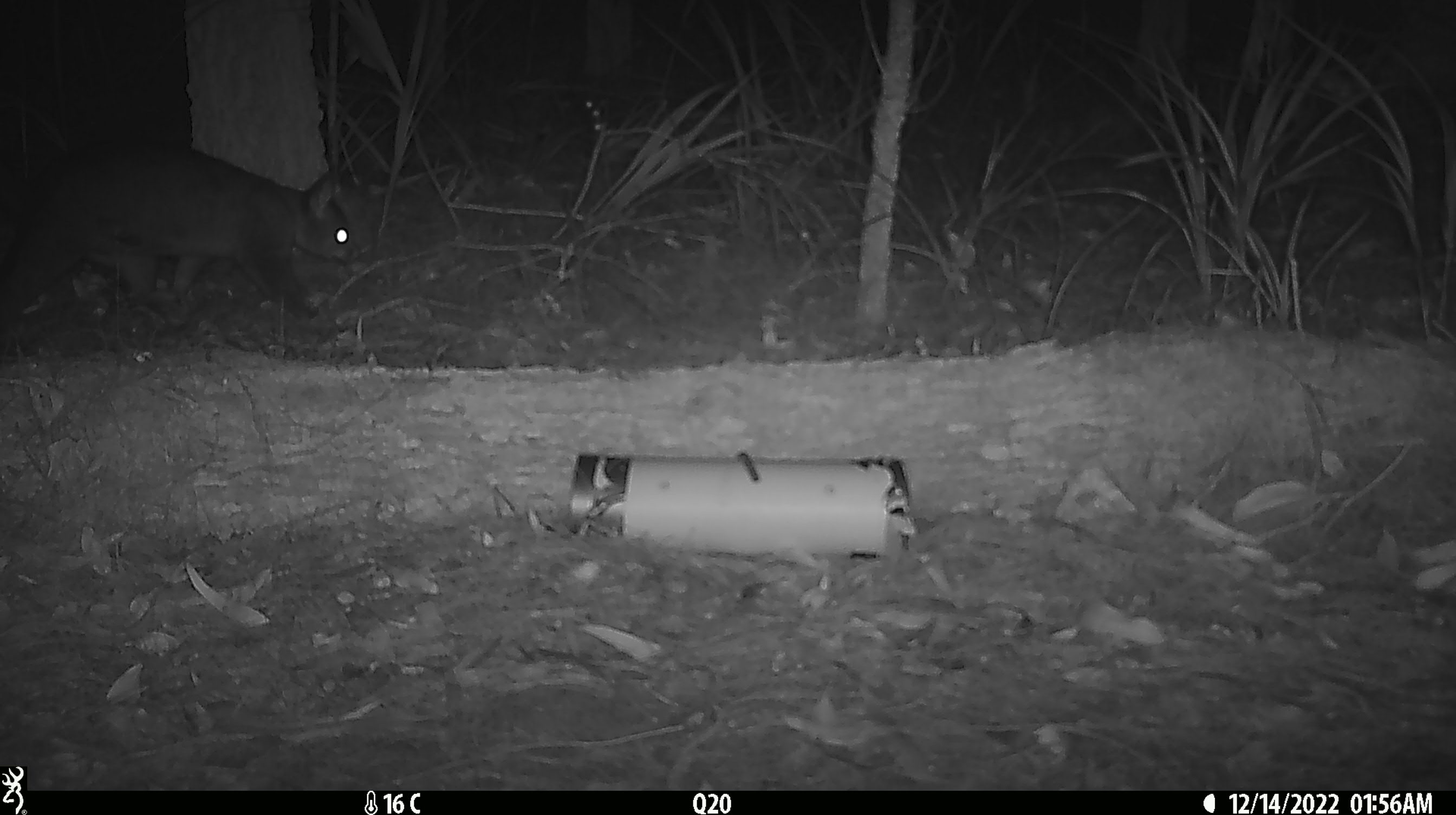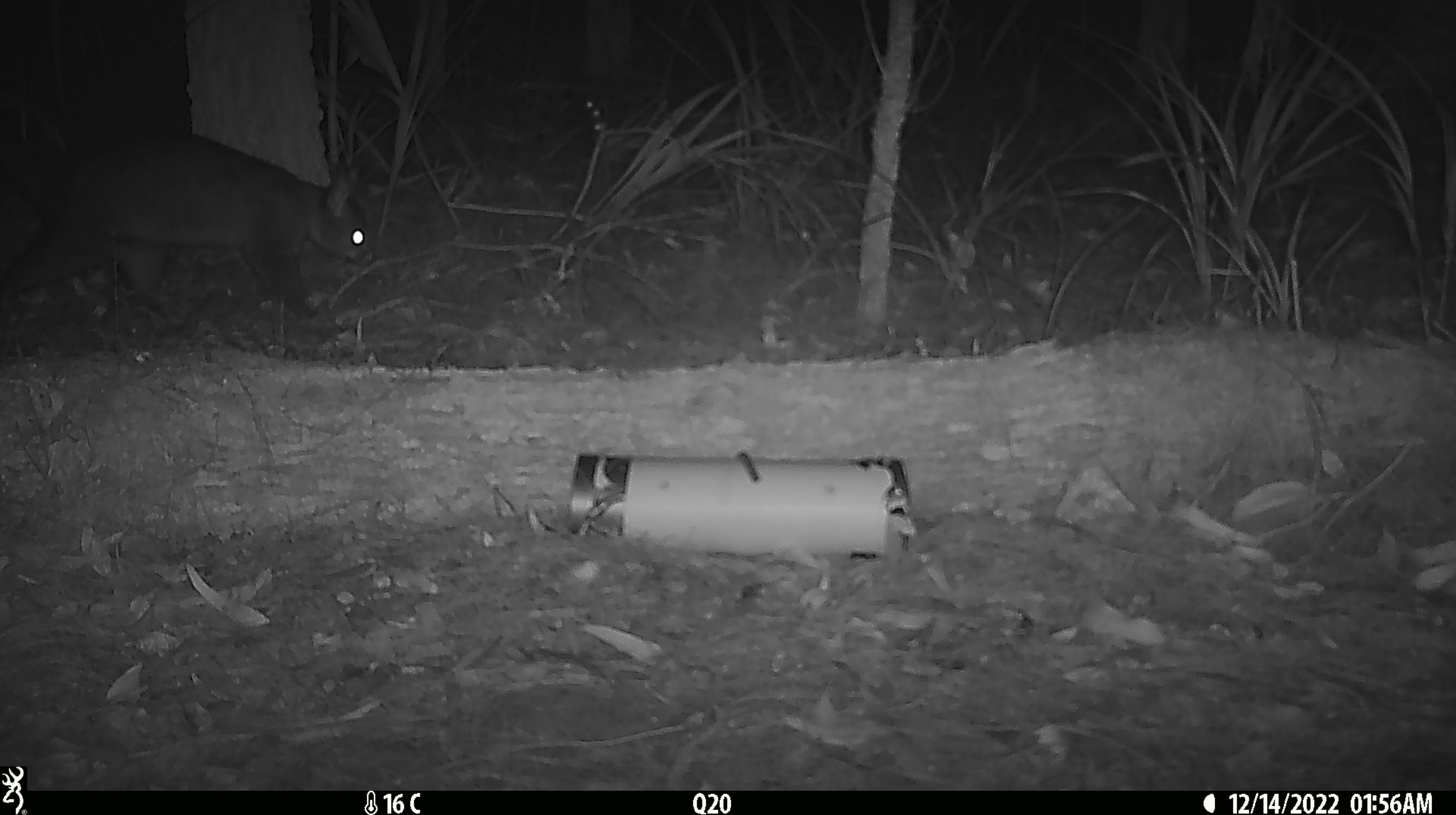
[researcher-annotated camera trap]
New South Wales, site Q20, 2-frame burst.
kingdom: Animalia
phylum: Chordata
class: Mammalia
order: Diprotodontia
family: Phalangeridae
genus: Trichosurus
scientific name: Trichosurus vulpecula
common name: common brushtail possum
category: possum